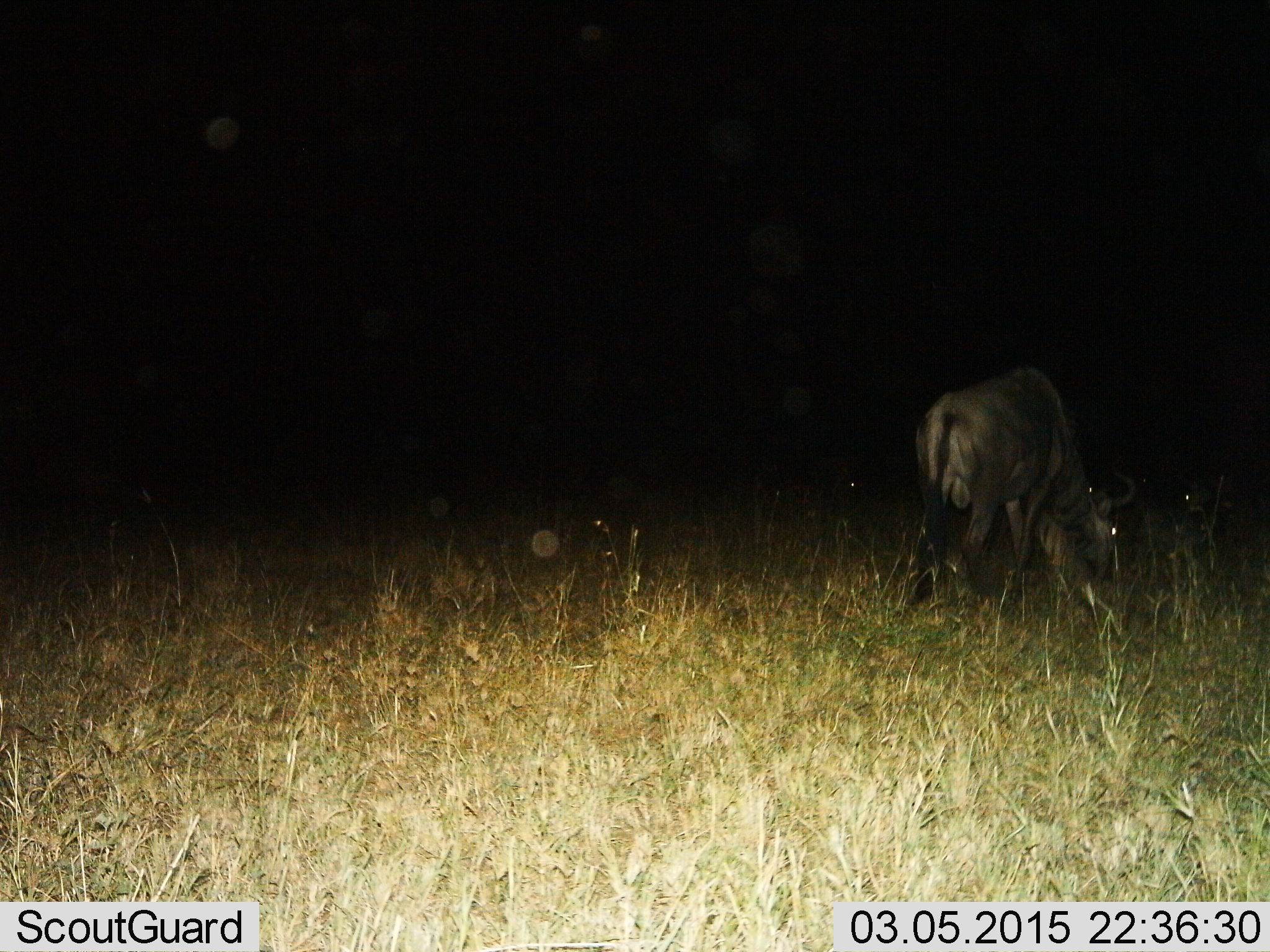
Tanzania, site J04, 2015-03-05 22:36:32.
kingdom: Animalia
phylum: Chordata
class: Mammalia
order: Artiodactyla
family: Bovidae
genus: Connochaetes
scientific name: Connochaetes taurinus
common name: blue wildebeest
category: wildebeest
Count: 1.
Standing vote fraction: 30%.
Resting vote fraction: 0%.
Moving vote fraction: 10%.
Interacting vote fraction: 0%.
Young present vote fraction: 20%.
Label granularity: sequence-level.